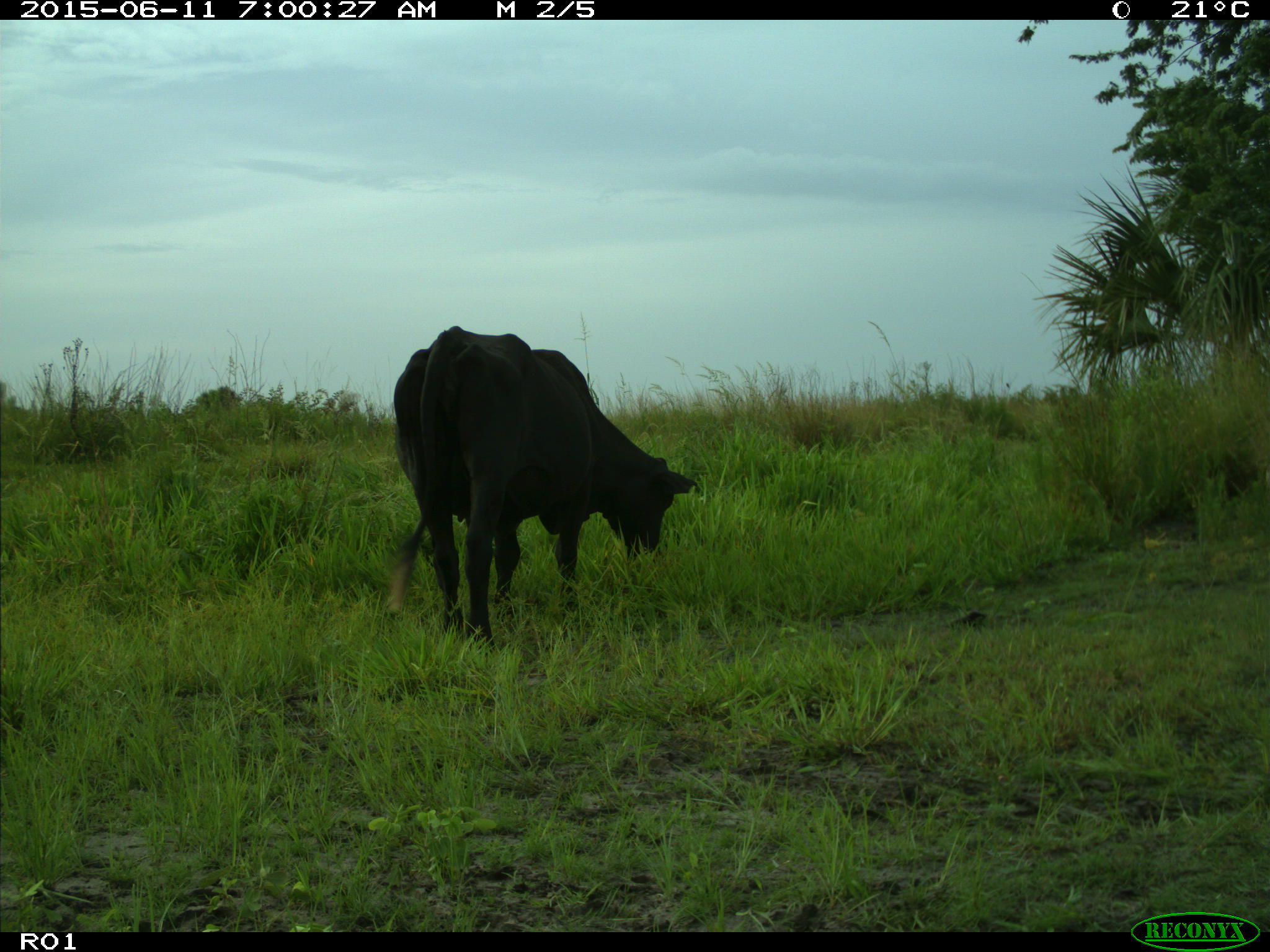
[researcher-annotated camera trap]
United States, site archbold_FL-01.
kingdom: Animalia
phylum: Chordata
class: Mammalia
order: Artiodactyla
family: Bovidae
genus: Bos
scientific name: Bos taurus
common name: domestic cow